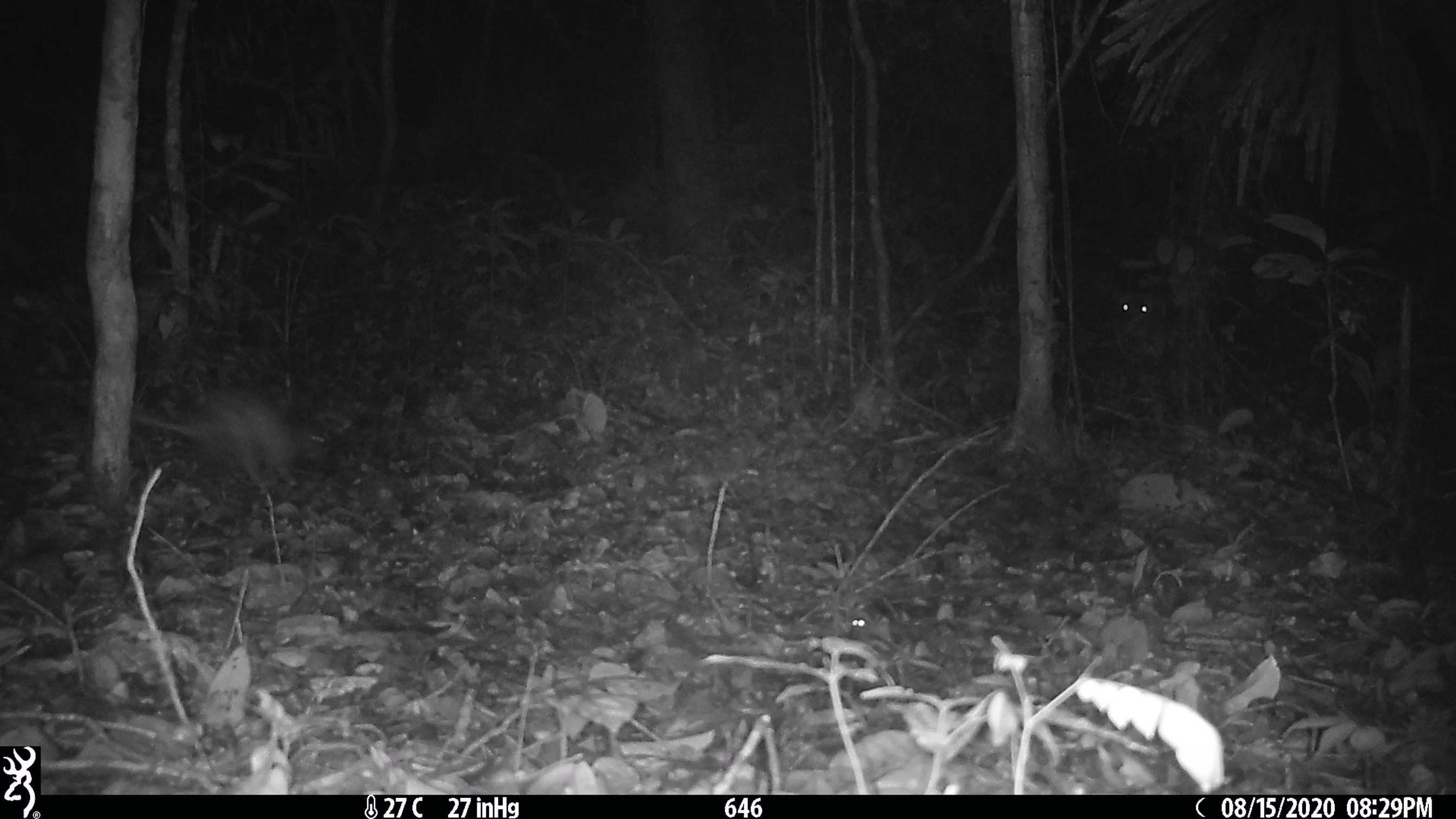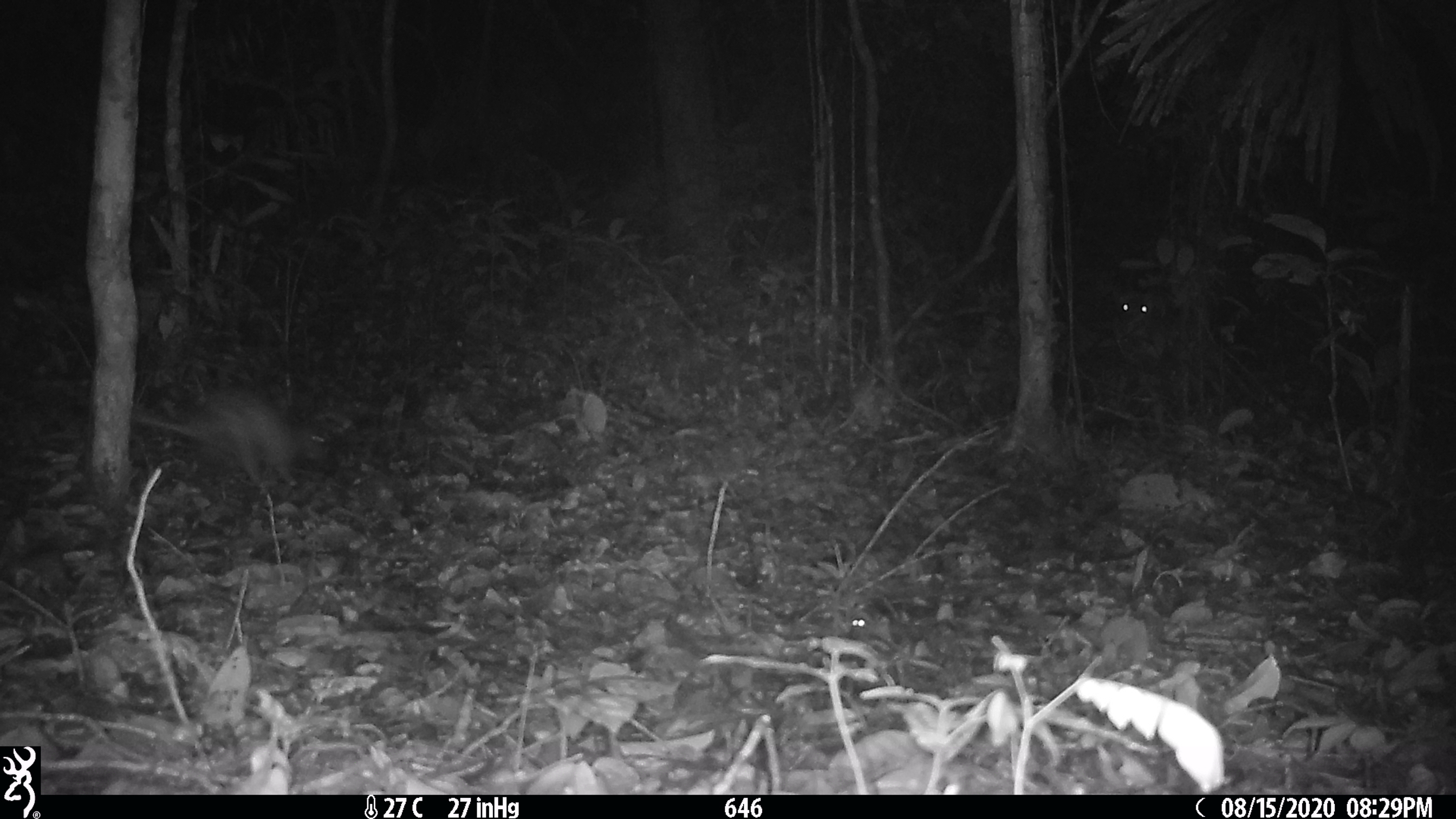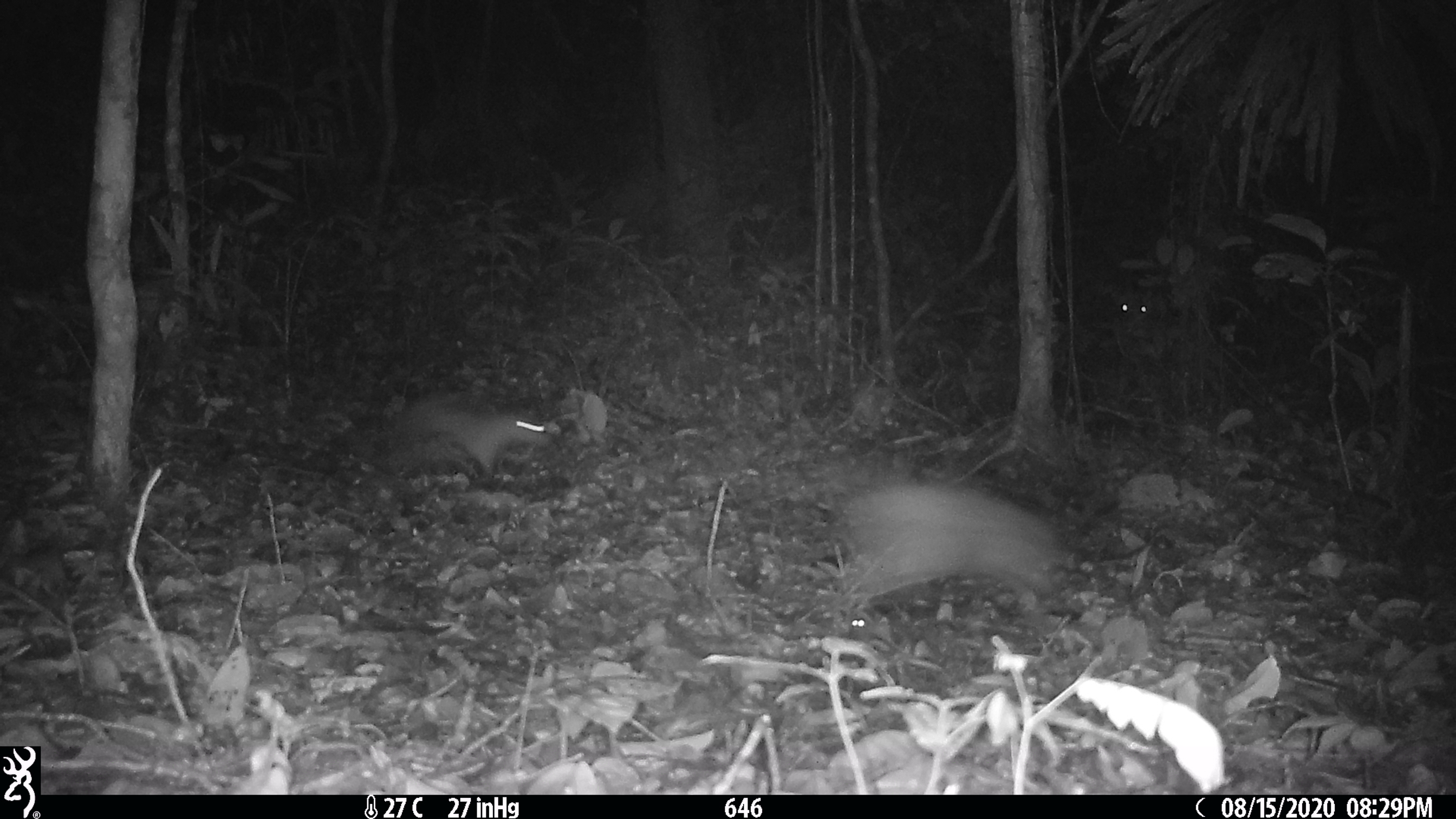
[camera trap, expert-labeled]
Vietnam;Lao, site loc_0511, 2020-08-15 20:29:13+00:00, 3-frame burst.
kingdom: Animalia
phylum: Chordata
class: Mammalia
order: Rodentia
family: Hystricidae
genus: Atherurus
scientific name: Atherurus macrourus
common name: asiatic brush-tailed porcupine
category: asiatic brush tailed porcupine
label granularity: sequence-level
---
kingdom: Animalia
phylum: Chordata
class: Mammalia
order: Artiodactyla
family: Cervidae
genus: Muntiacus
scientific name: Muntiacus vuquangensis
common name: large-antlered muntjac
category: large antlered muntjac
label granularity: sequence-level